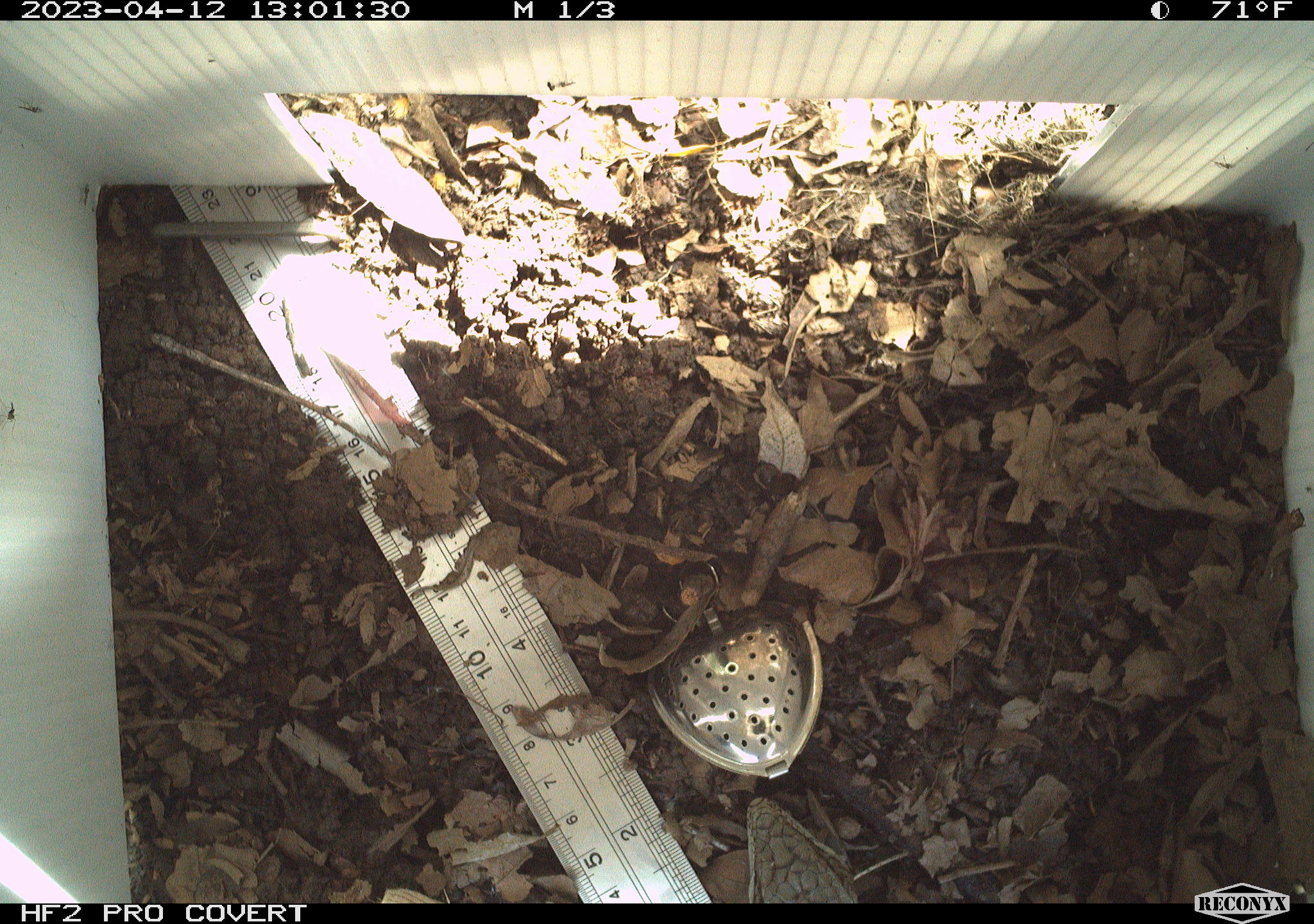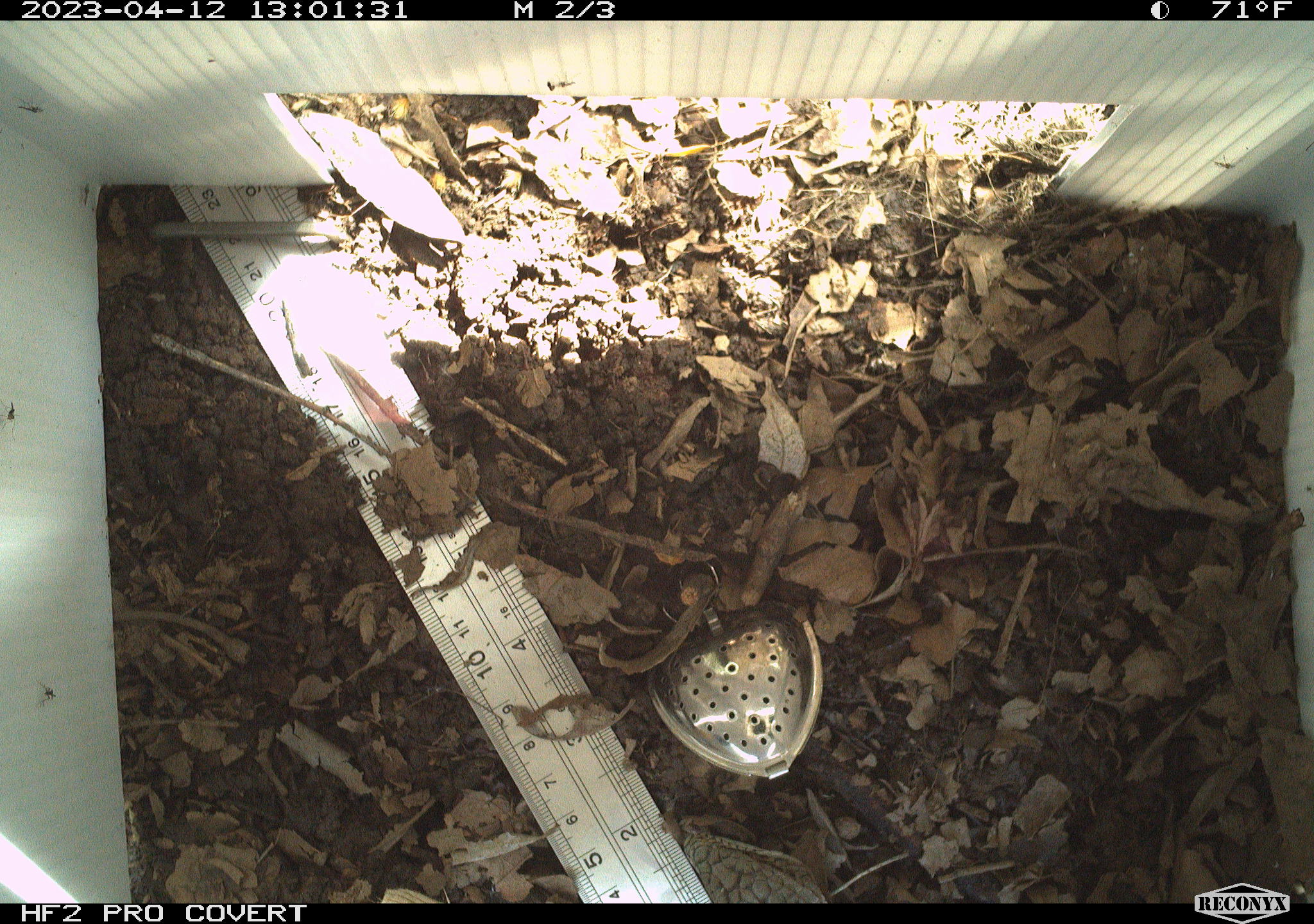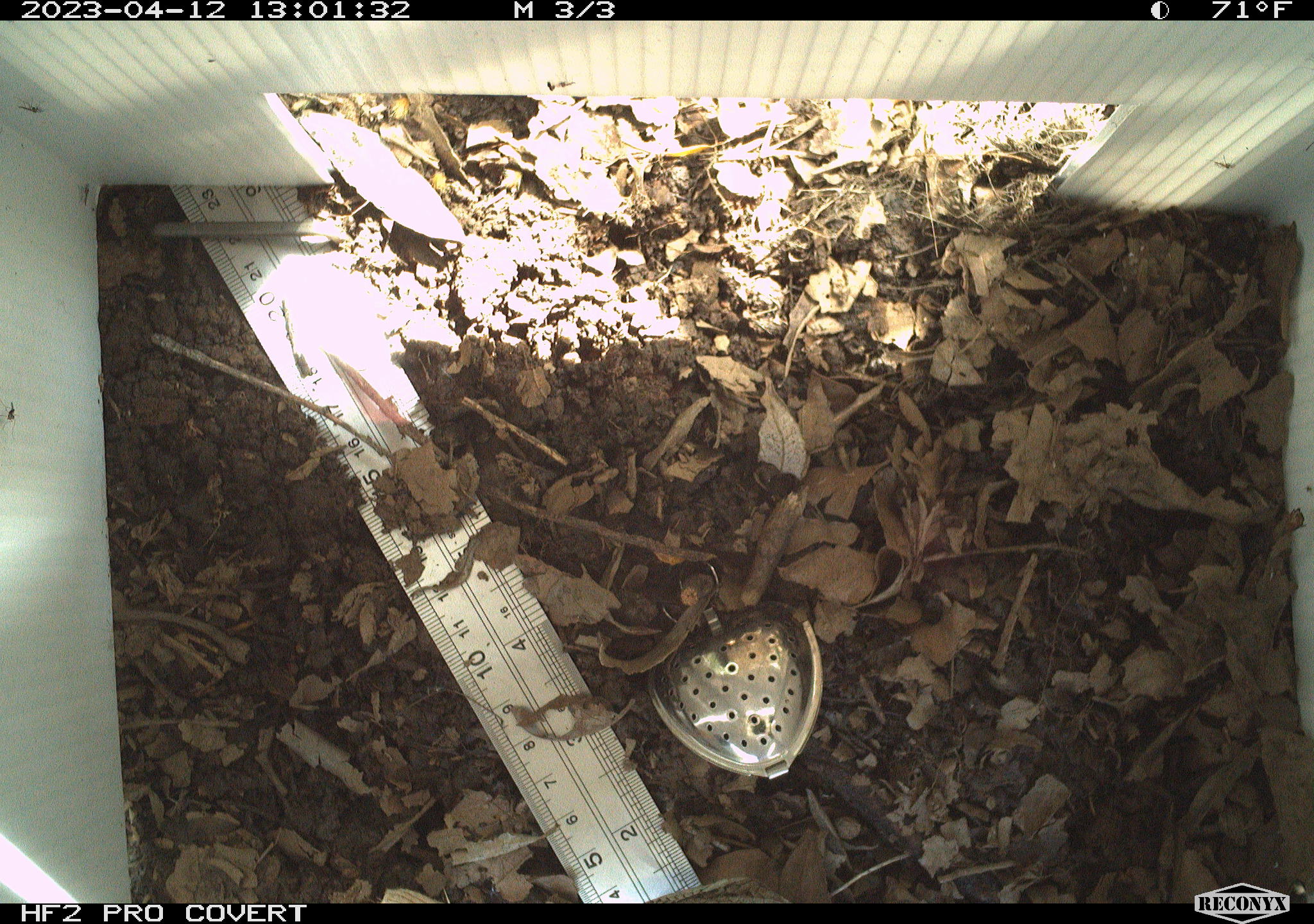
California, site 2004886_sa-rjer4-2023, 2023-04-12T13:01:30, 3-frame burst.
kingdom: Animalia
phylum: Chordata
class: Reptilia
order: Squamata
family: Anguidae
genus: Elgaria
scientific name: Elgaria multicarinata webbii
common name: san diego alligator lizard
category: woodland alligator lizard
Woodland alligator lizard (san diego alligator lizard) (Elgaria multicarinata webbii).